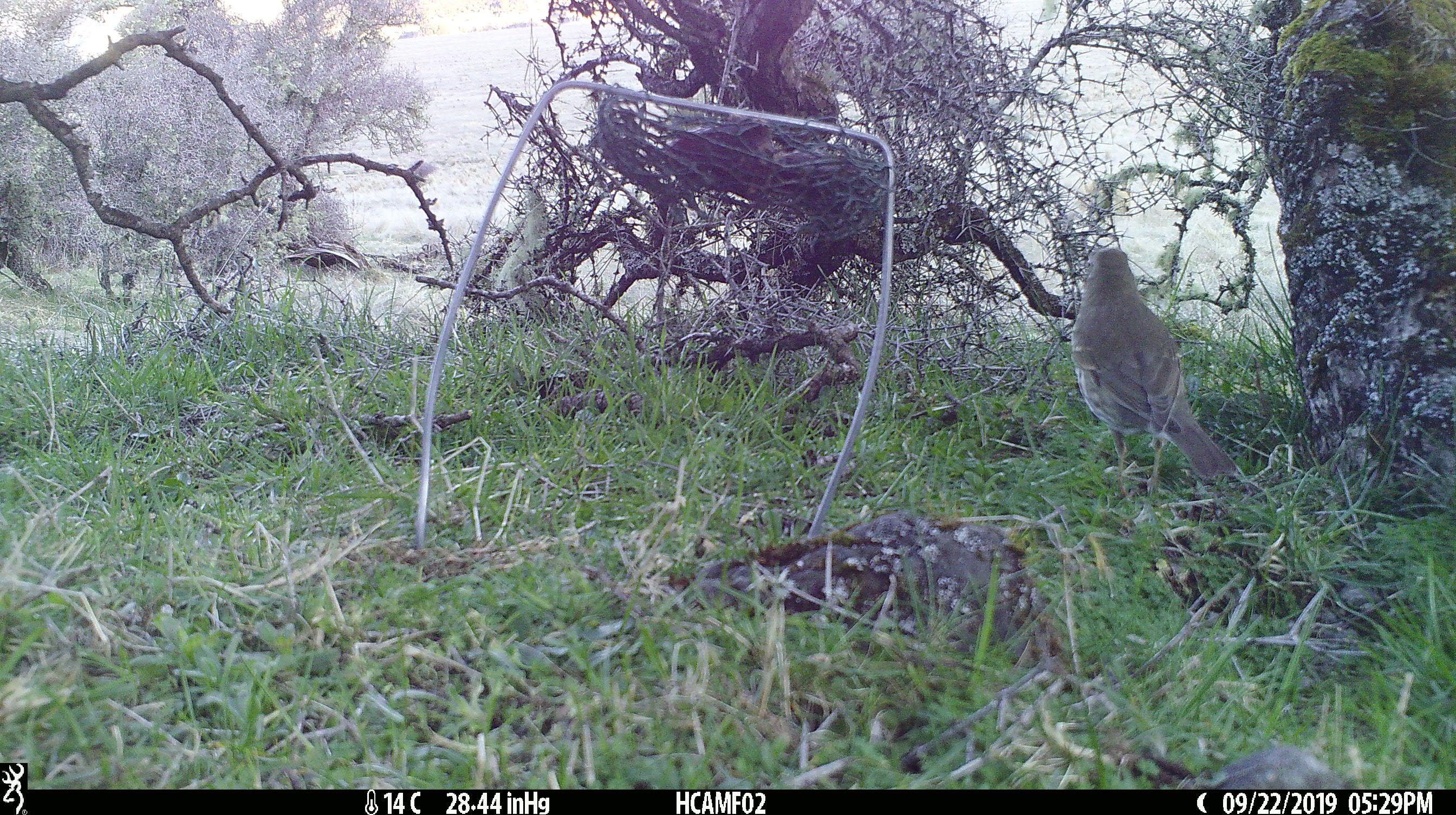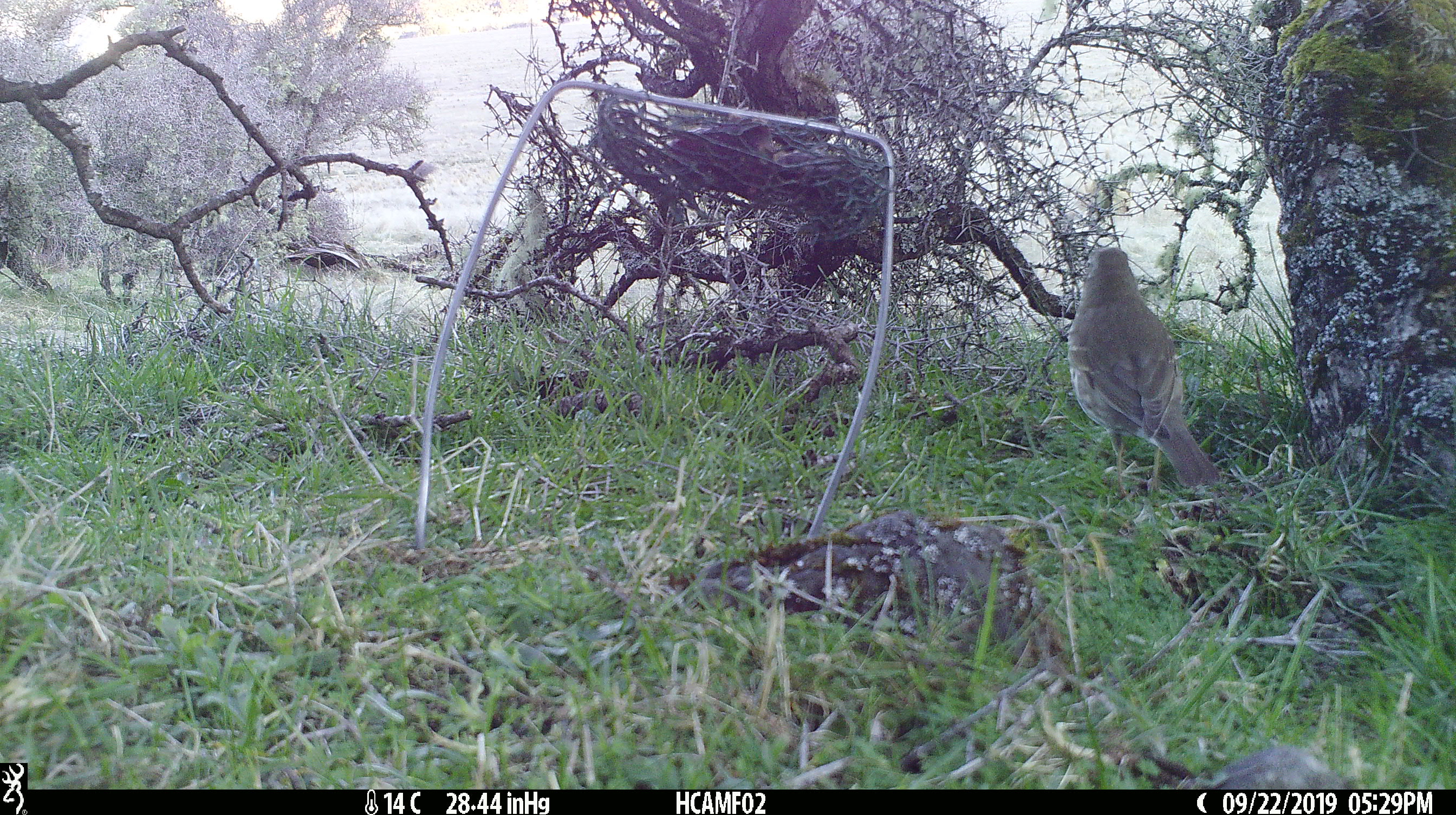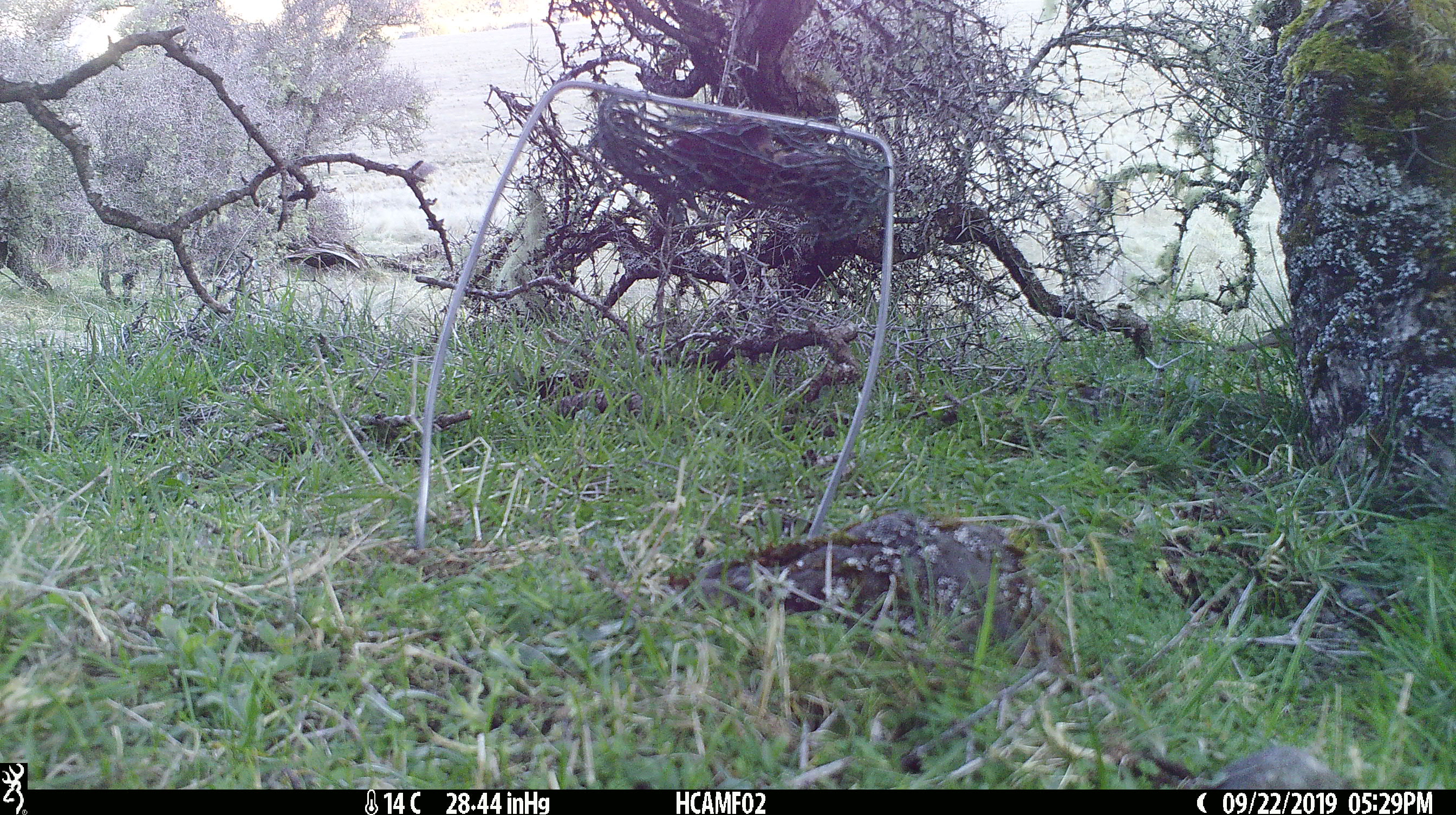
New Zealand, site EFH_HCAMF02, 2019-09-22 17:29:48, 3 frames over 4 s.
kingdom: Animalia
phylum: Chordata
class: Aves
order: Passeriformes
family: Turdidae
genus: Turdus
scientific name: Turdus philomelos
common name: song thrush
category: thrush